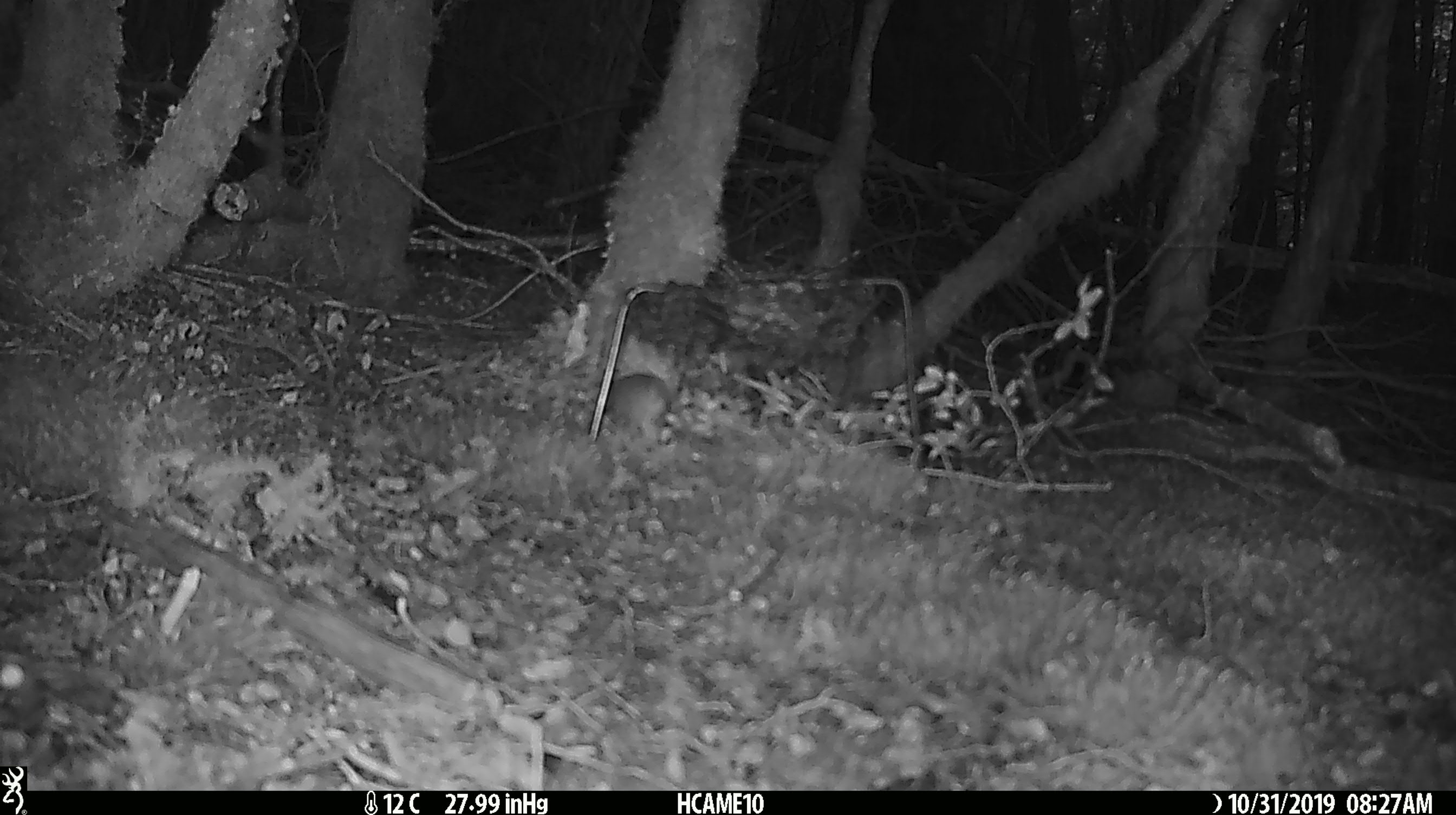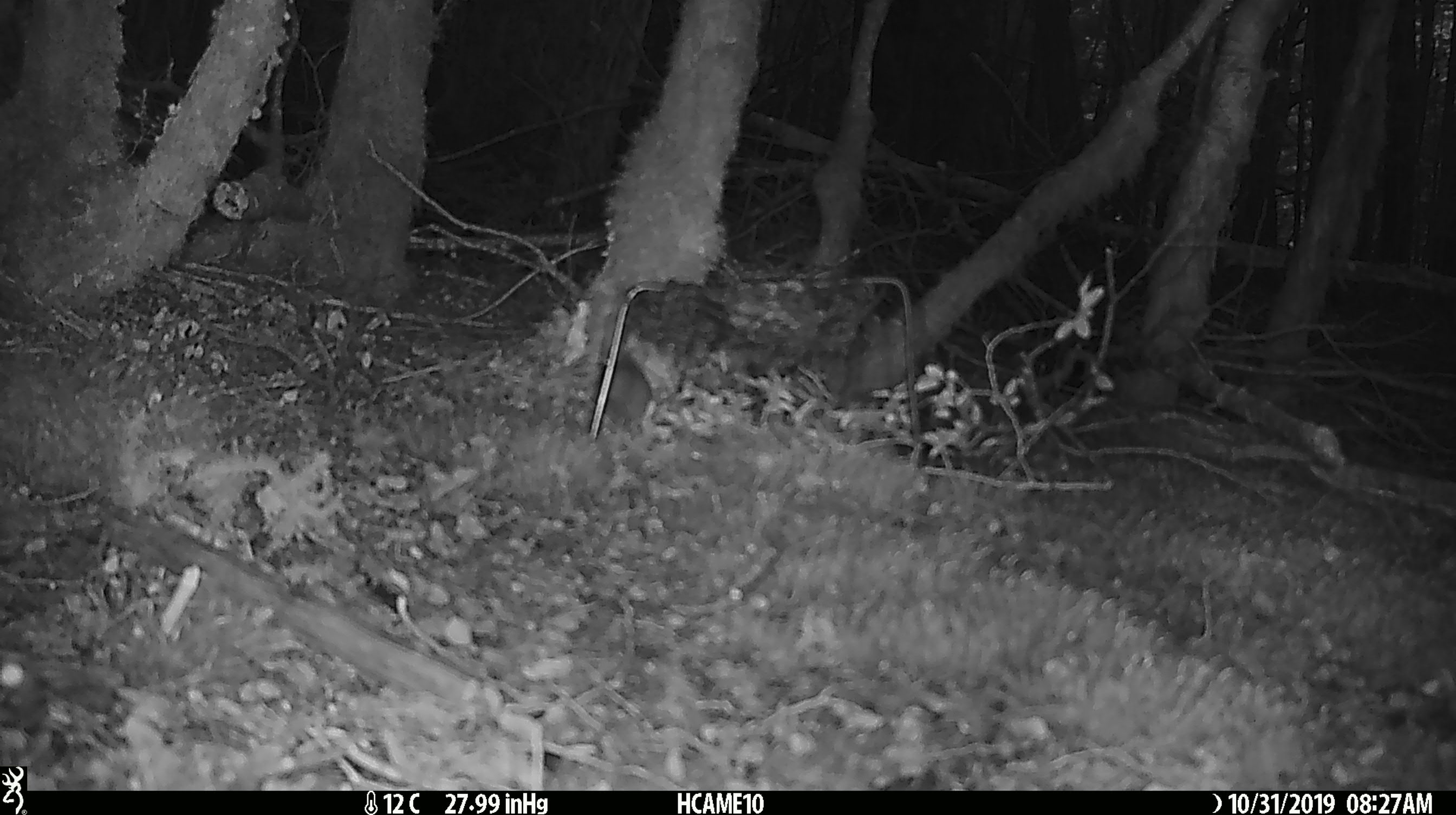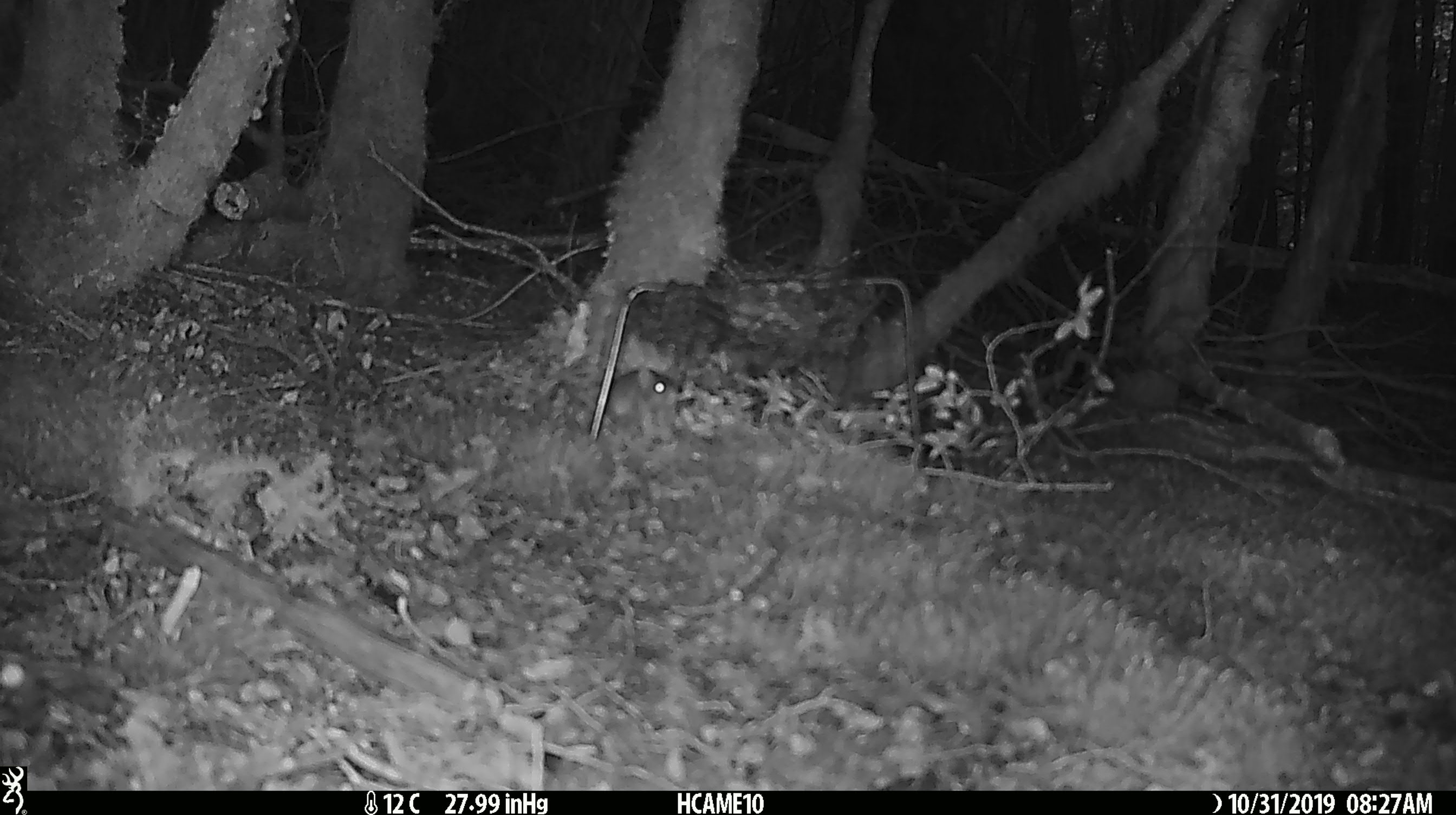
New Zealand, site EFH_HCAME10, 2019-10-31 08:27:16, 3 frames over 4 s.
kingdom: Animalia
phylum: Chordata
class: Mammalia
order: Rodentia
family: Muridae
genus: Mus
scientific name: Mus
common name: mouse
Mouse (Mus).